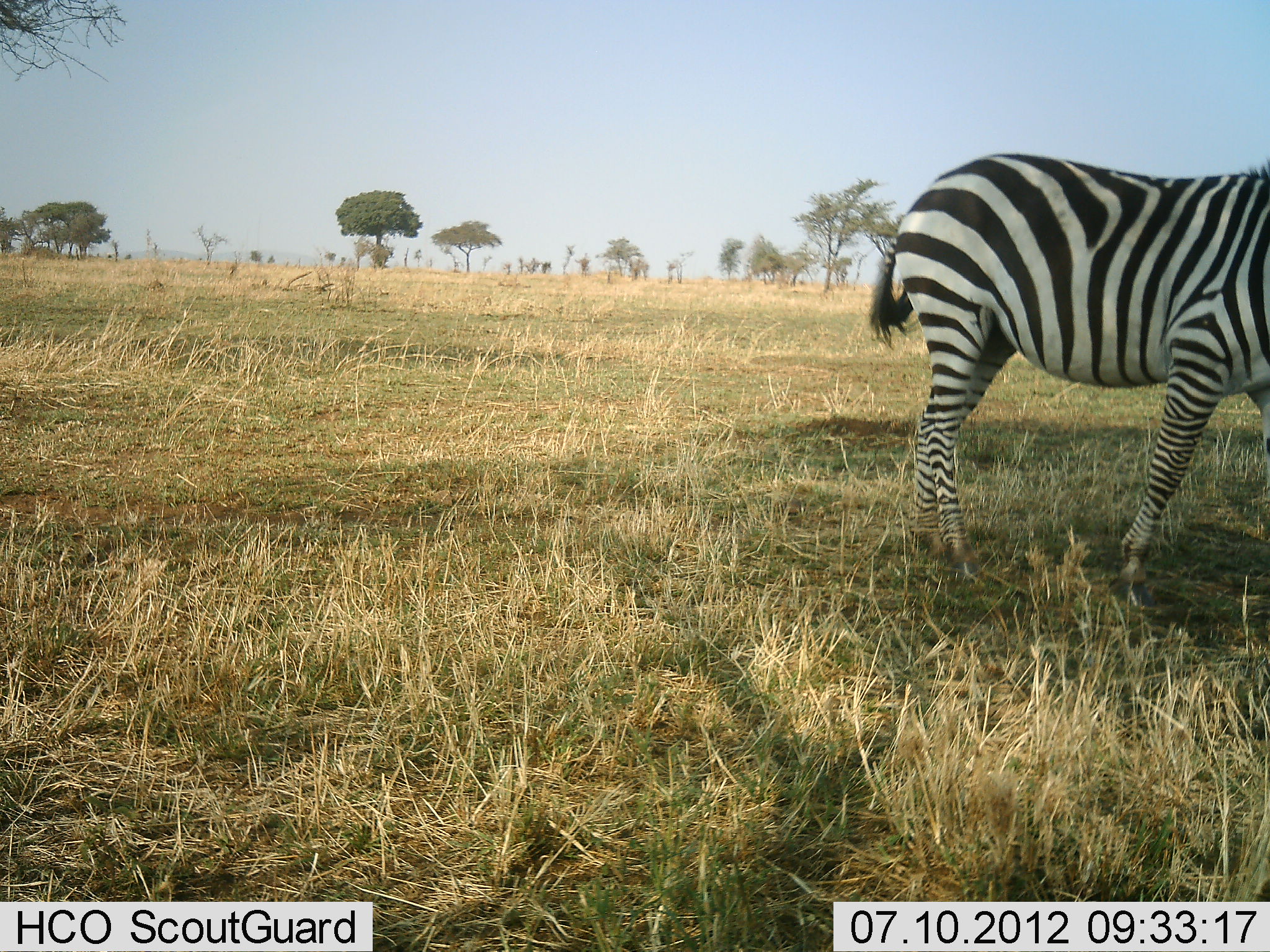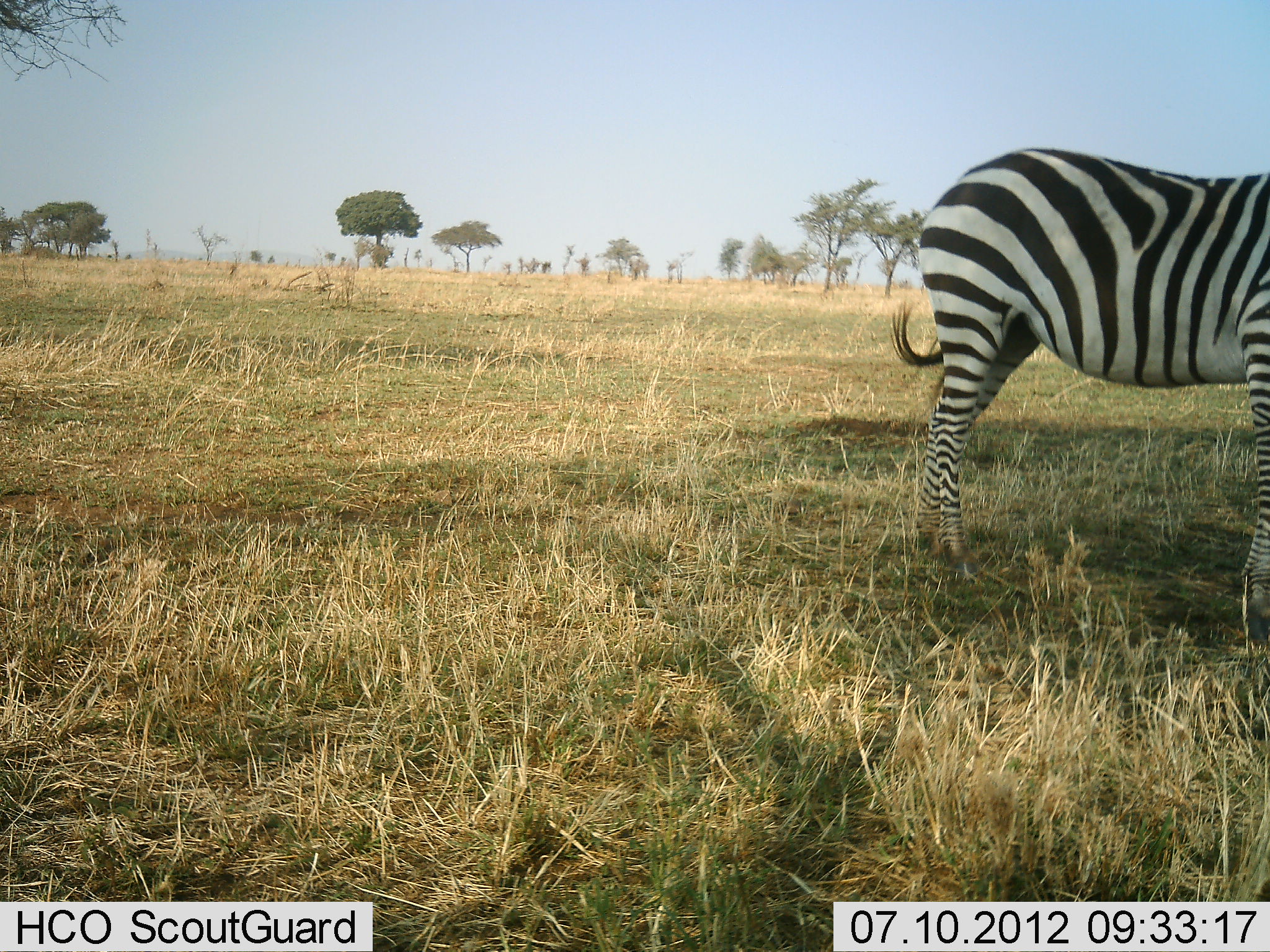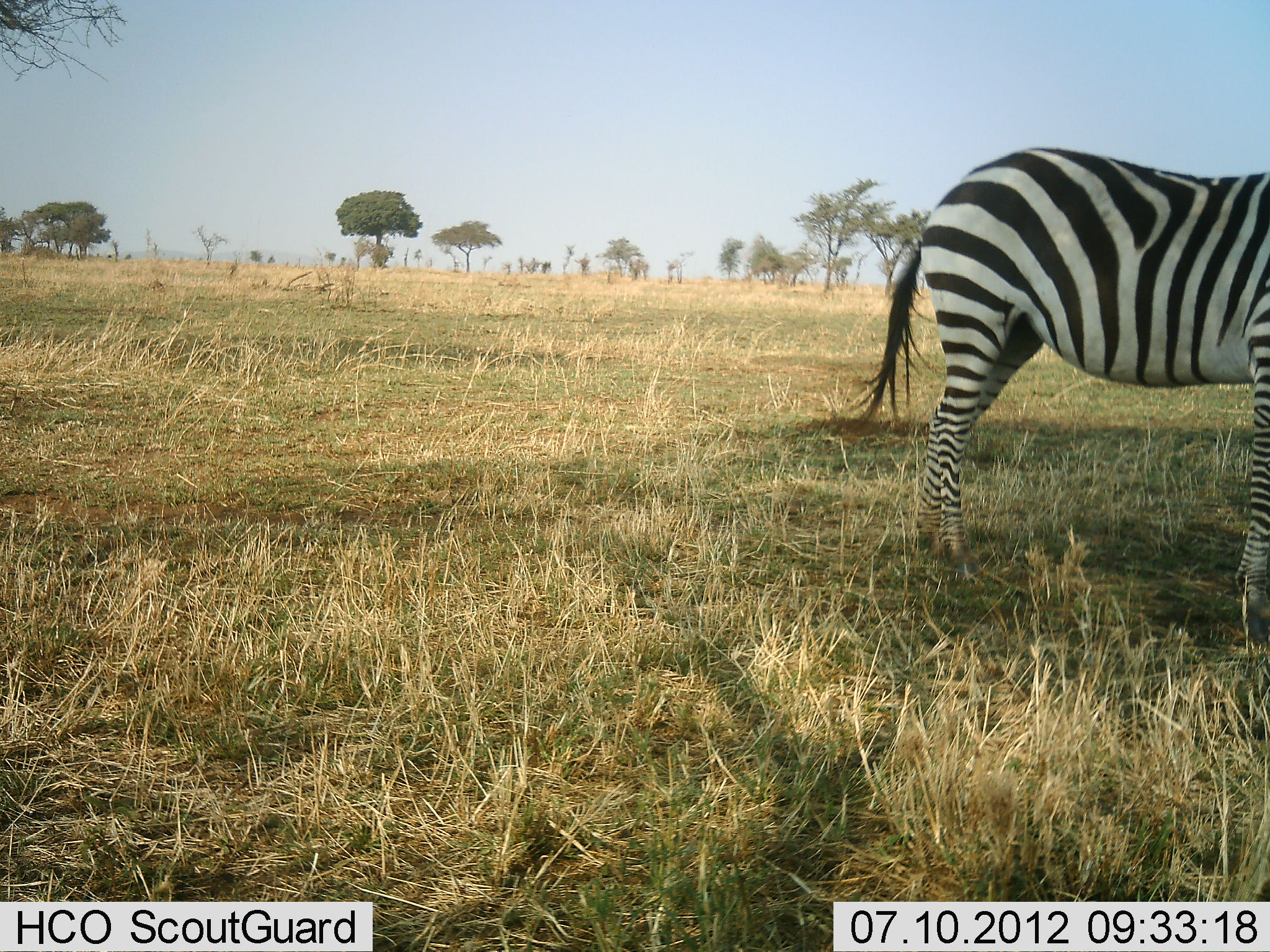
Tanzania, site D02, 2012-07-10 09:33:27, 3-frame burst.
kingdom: Animalia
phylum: Chordata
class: Mammalia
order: Perissodactyla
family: Equidae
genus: Equus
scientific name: Equus quagga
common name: plains zebra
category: zebra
Zebra (plains zebra) (Equus quagga), count 1. Behavior (volunteer vote fractions): standing 100%, resting 0%, moving 0%, interacting 0%. Young present (vote fraction): 0%. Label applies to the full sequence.